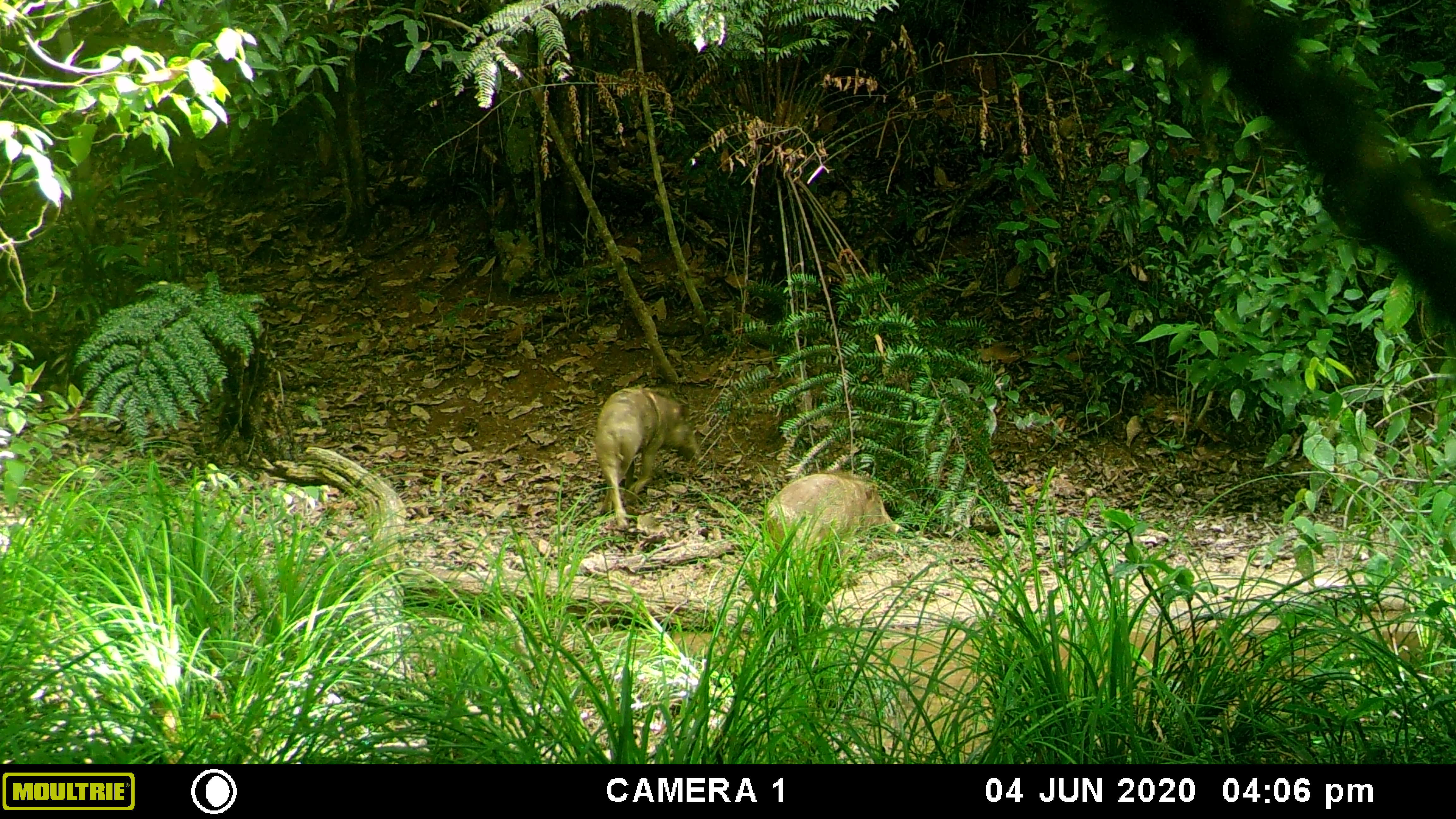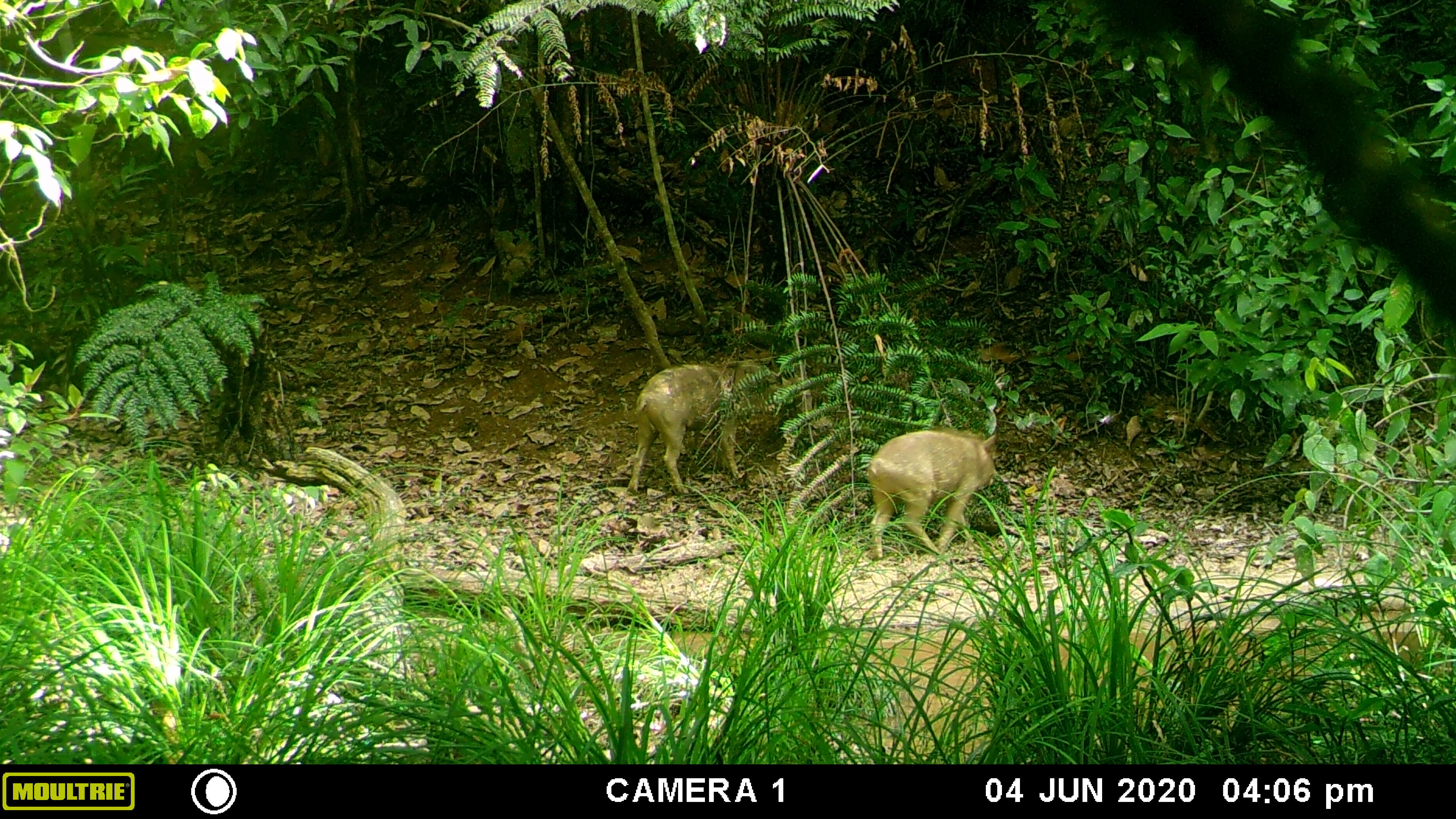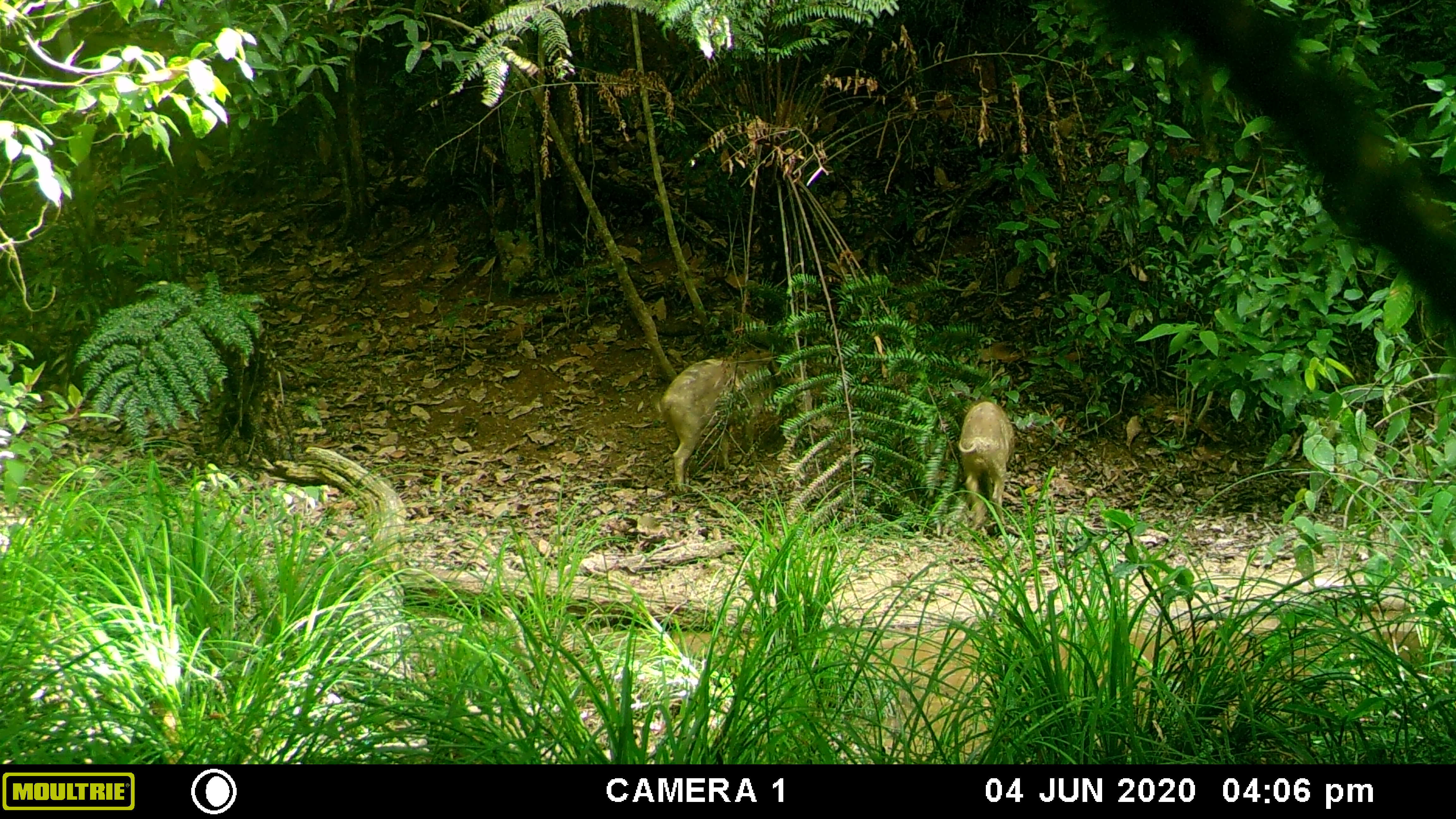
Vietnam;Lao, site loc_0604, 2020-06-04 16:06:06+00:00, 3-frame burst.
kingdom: Animalia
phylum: Chordata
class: Mammalia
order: Artiodactyla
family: Suidae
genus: Sus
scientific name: Sus scrofa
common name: eurasian wild pig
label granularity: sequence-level